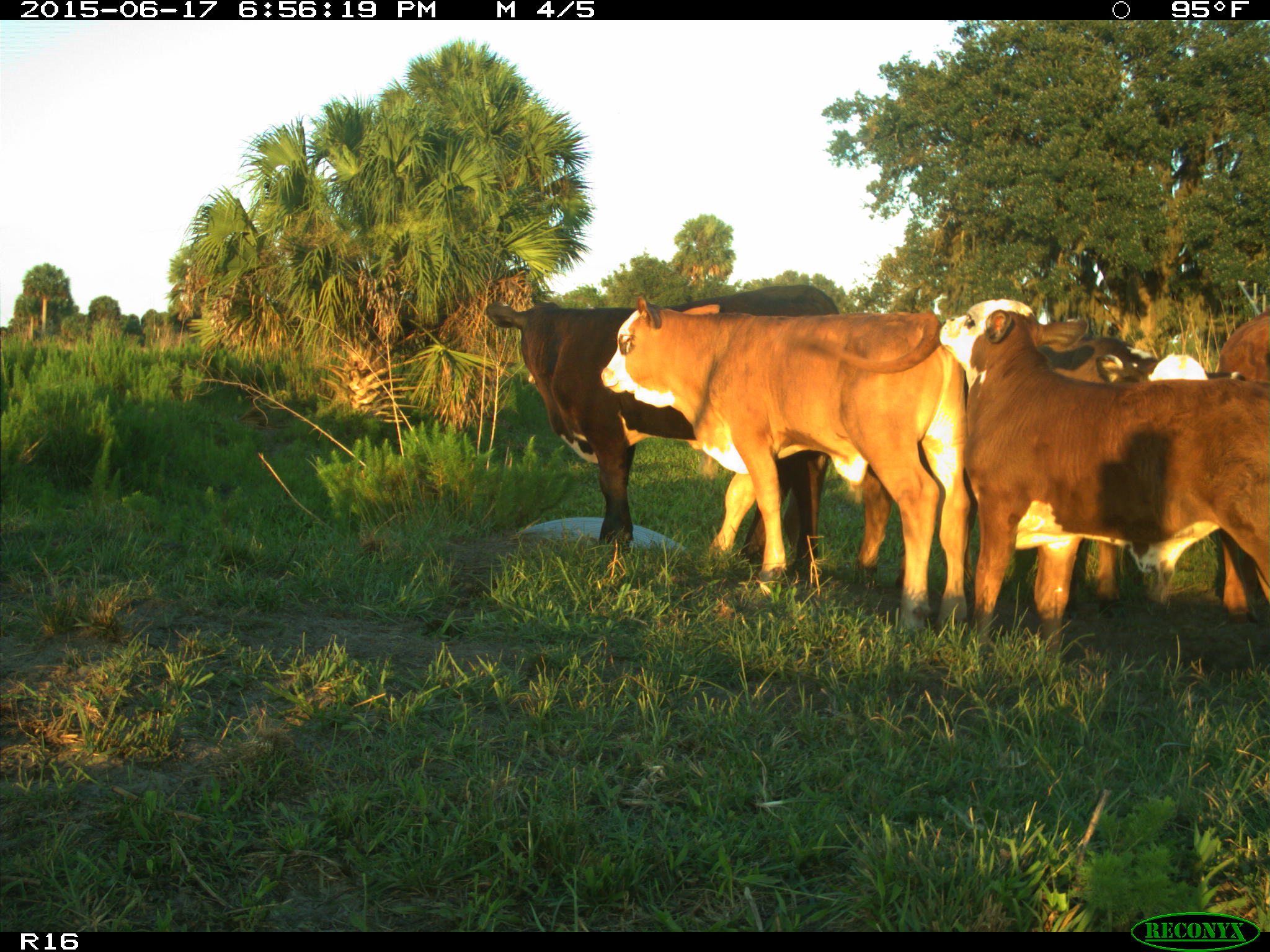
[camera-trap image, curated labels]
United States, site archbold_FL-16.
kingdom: Animalia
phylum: Chordata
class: Mammalia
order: Artiodactyla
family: Bovidae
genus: Bos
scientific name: Bos taurus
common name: domestic cow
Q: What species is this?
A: Bos taurus (domestic cow).